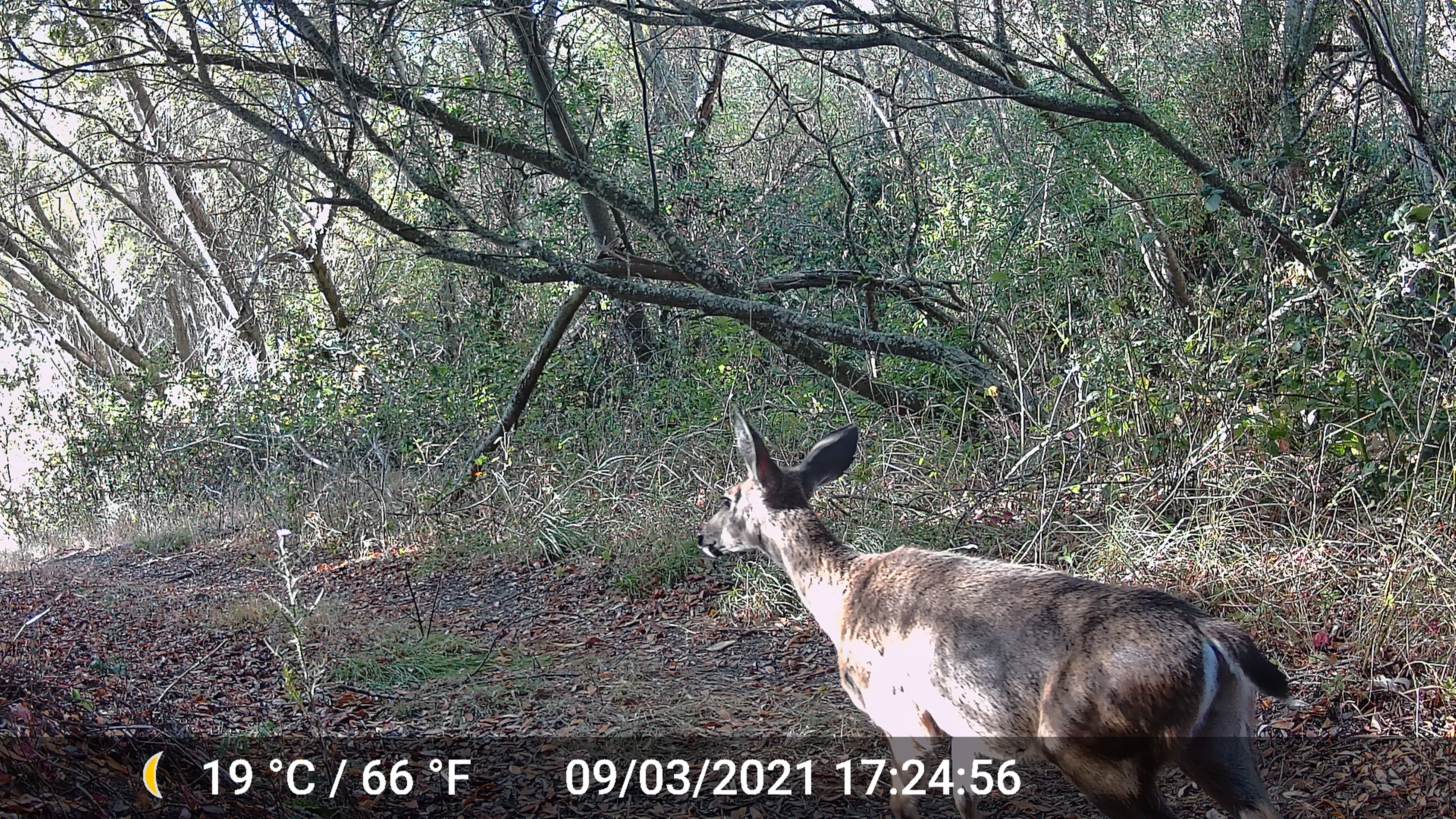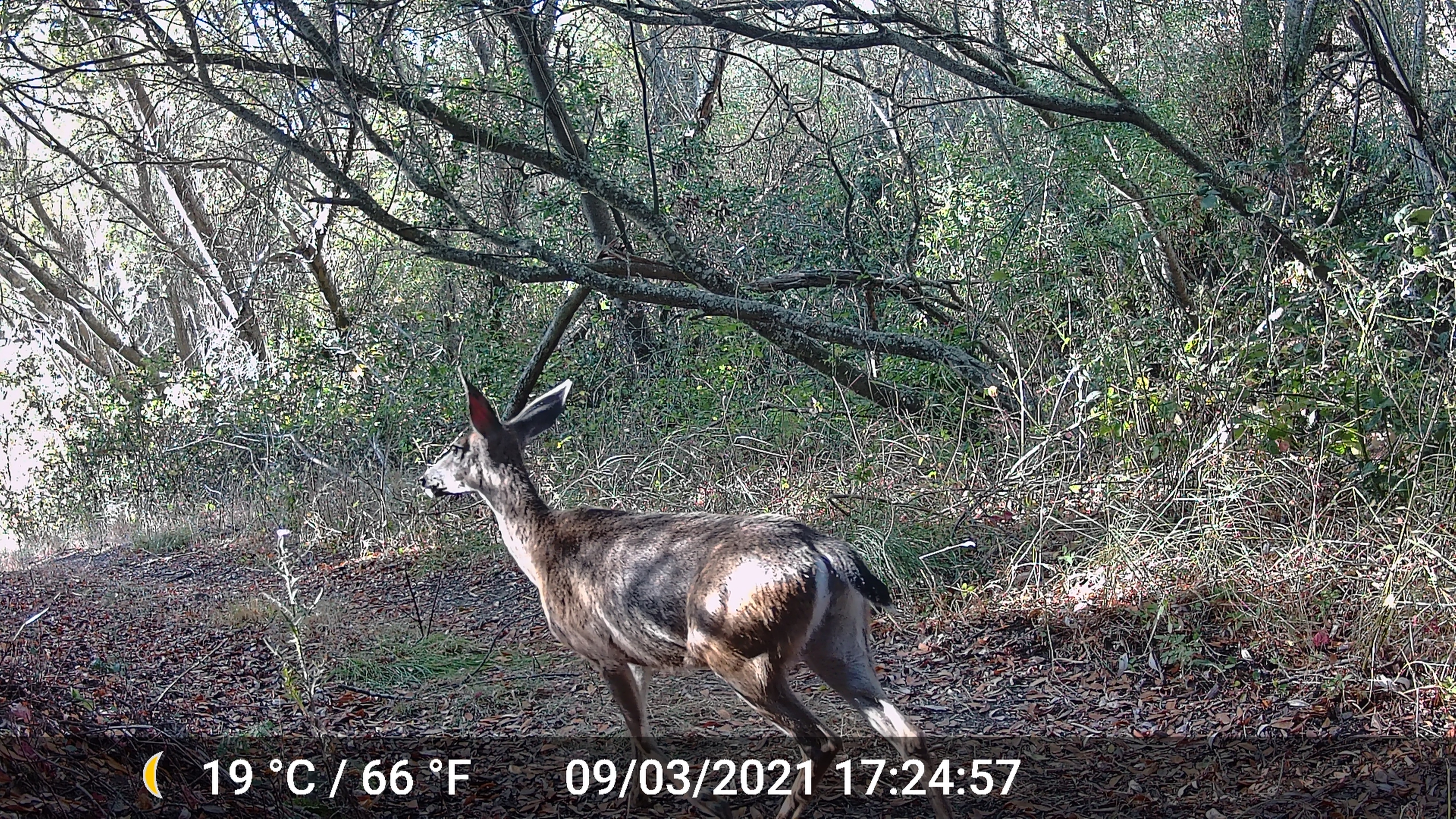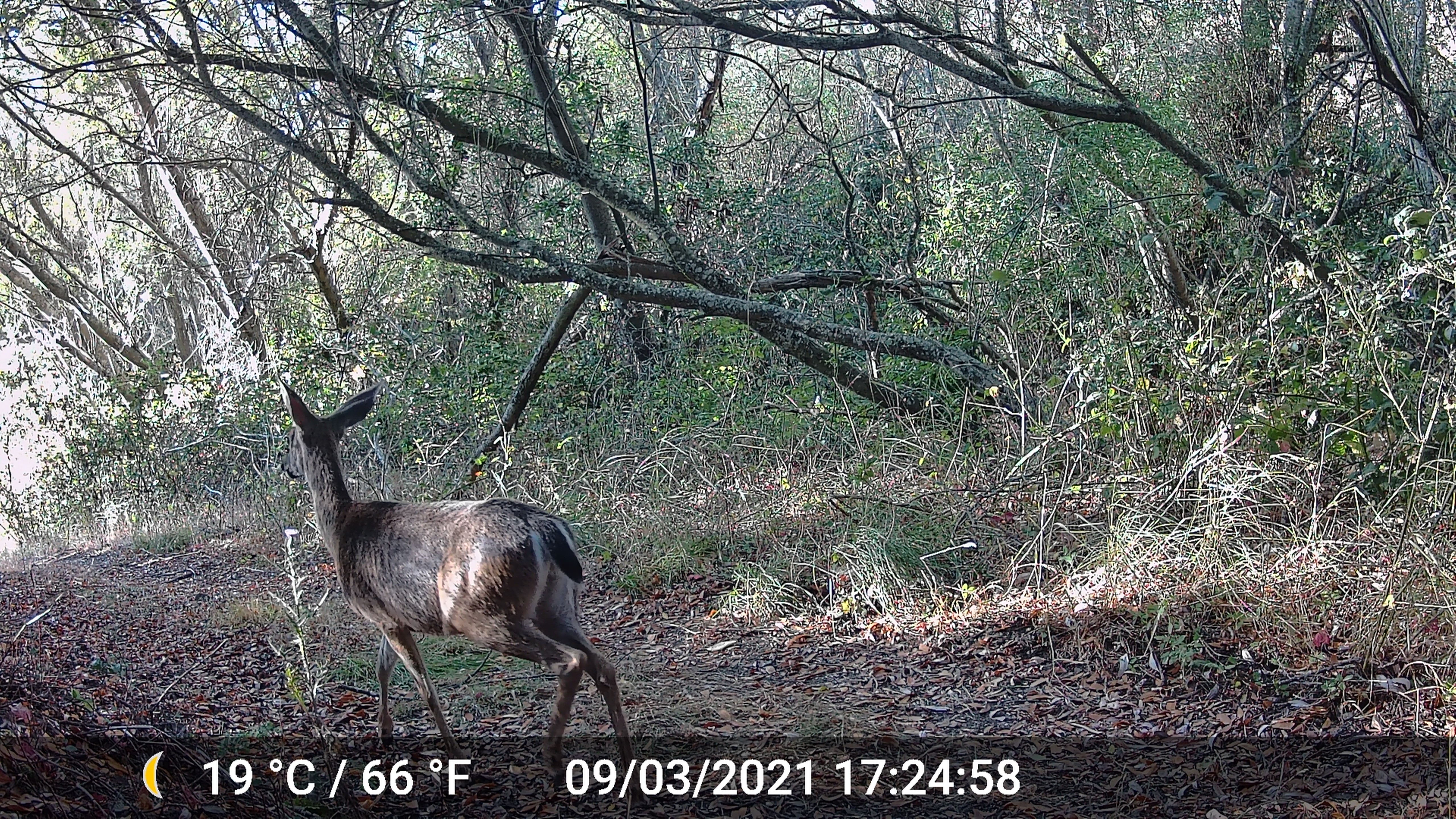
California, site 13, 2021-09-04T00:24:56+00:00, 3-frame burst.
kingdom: Animalia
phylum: Chordata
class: Mammalia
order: Artiodactyla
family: Cervidae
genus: Odocoileus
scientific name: Odocoileus hemionus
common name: mule deer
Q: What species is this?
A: Mule deer (Odocoileus hemionus).